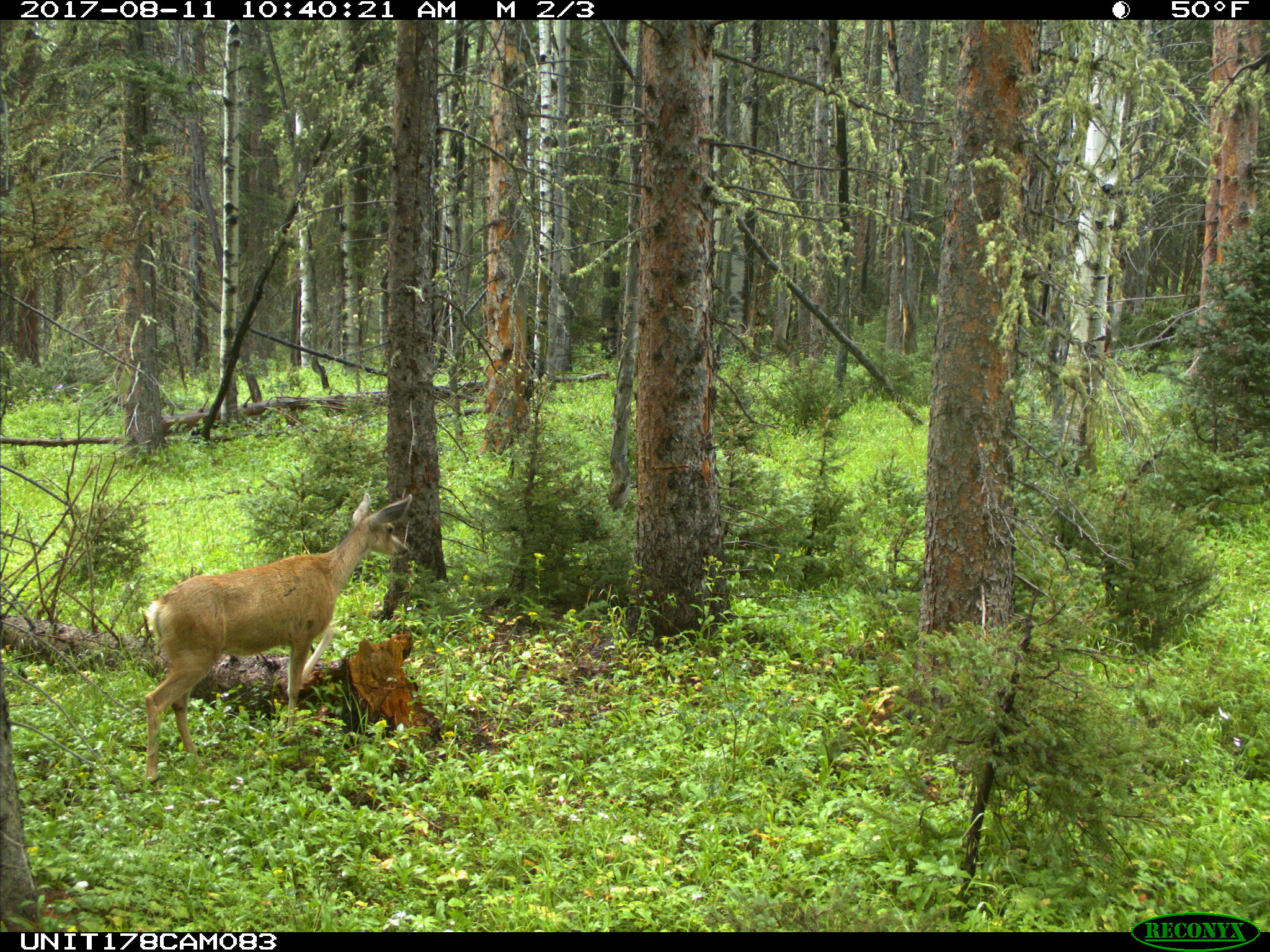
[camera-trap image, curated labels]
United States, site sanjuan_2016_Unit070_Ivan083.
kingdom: Animalia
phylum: Chordata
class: Mammalia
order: Artiodactyla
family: Cervidae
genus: Odocoileus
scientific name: Odocoileus hemionus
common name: mule deer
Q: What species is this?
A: Odocoileus hemionus (mule deer).